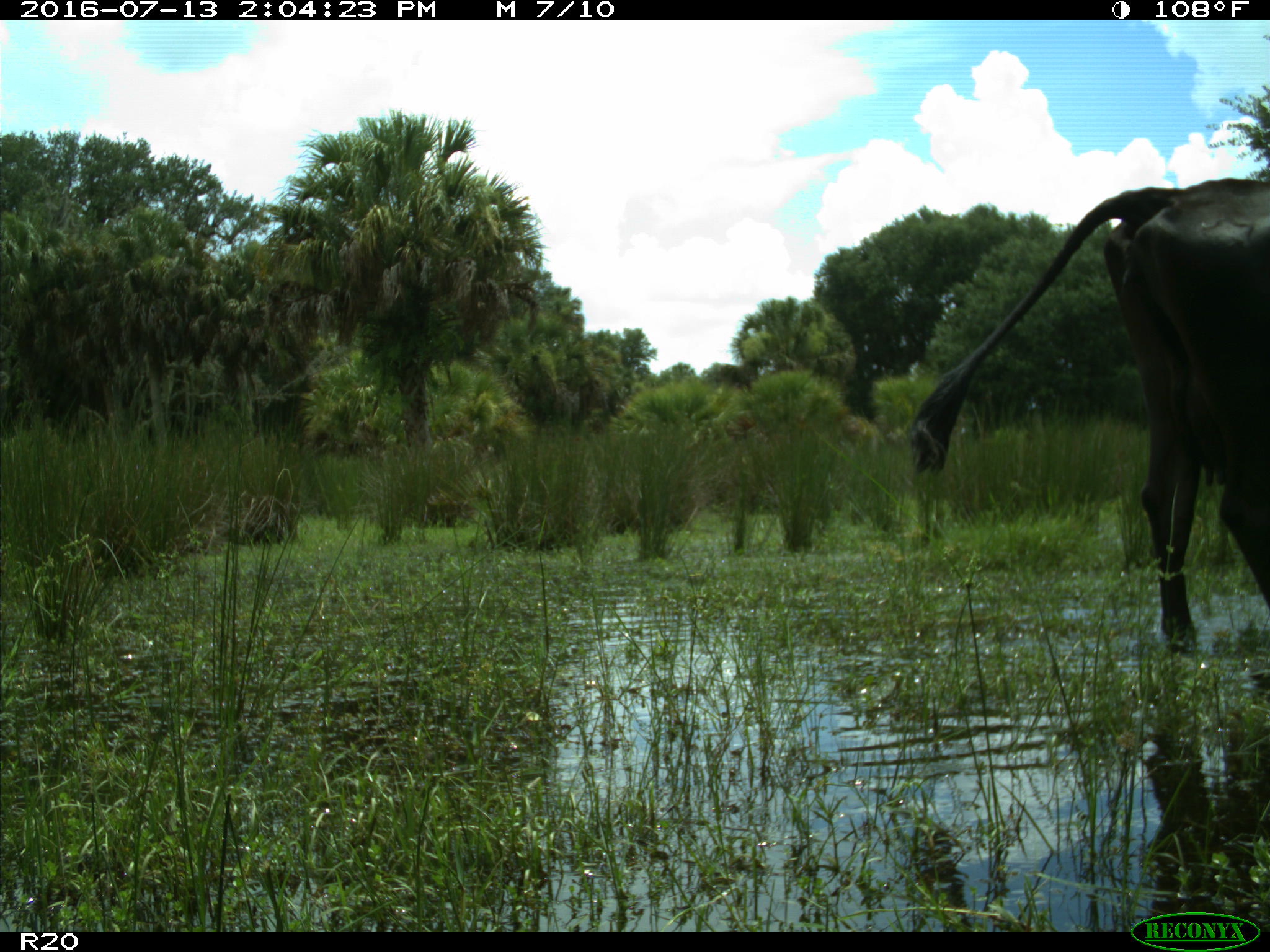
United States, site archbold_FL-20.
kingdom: Animalia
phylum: Chordata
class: Mammalia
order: Artiodactyla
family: Bovidae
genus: Bos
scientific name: Bos taurus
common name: domestic cow